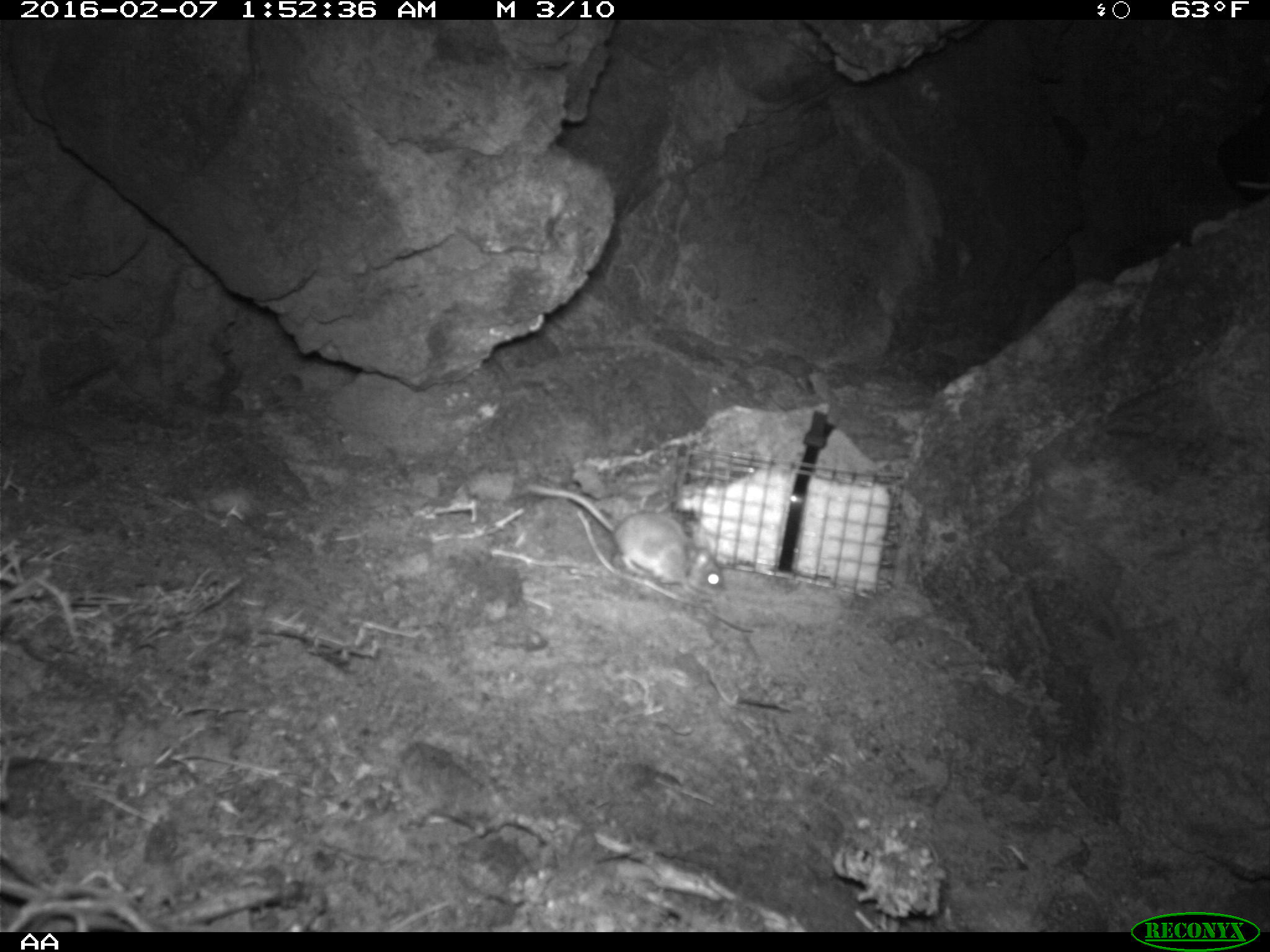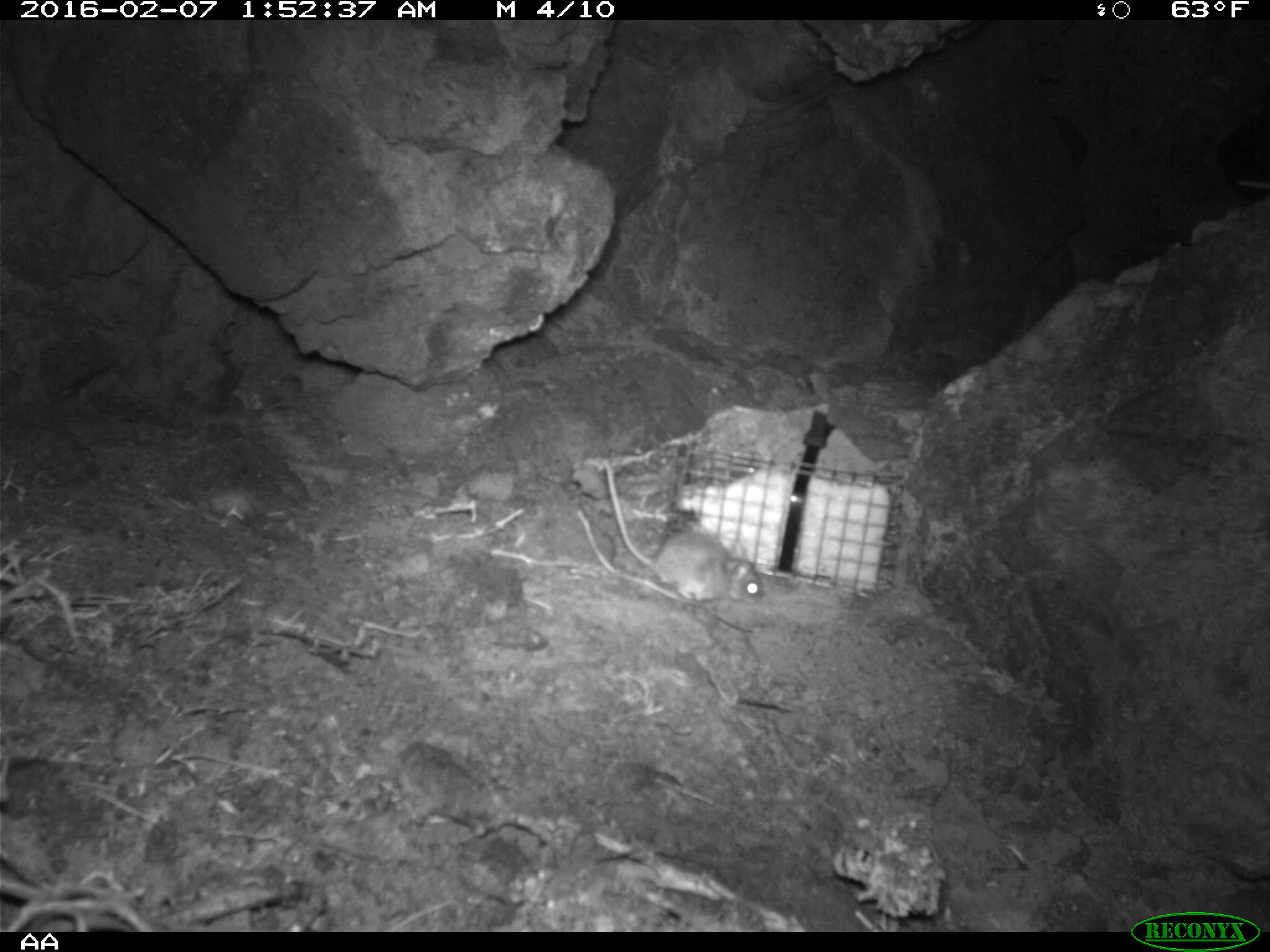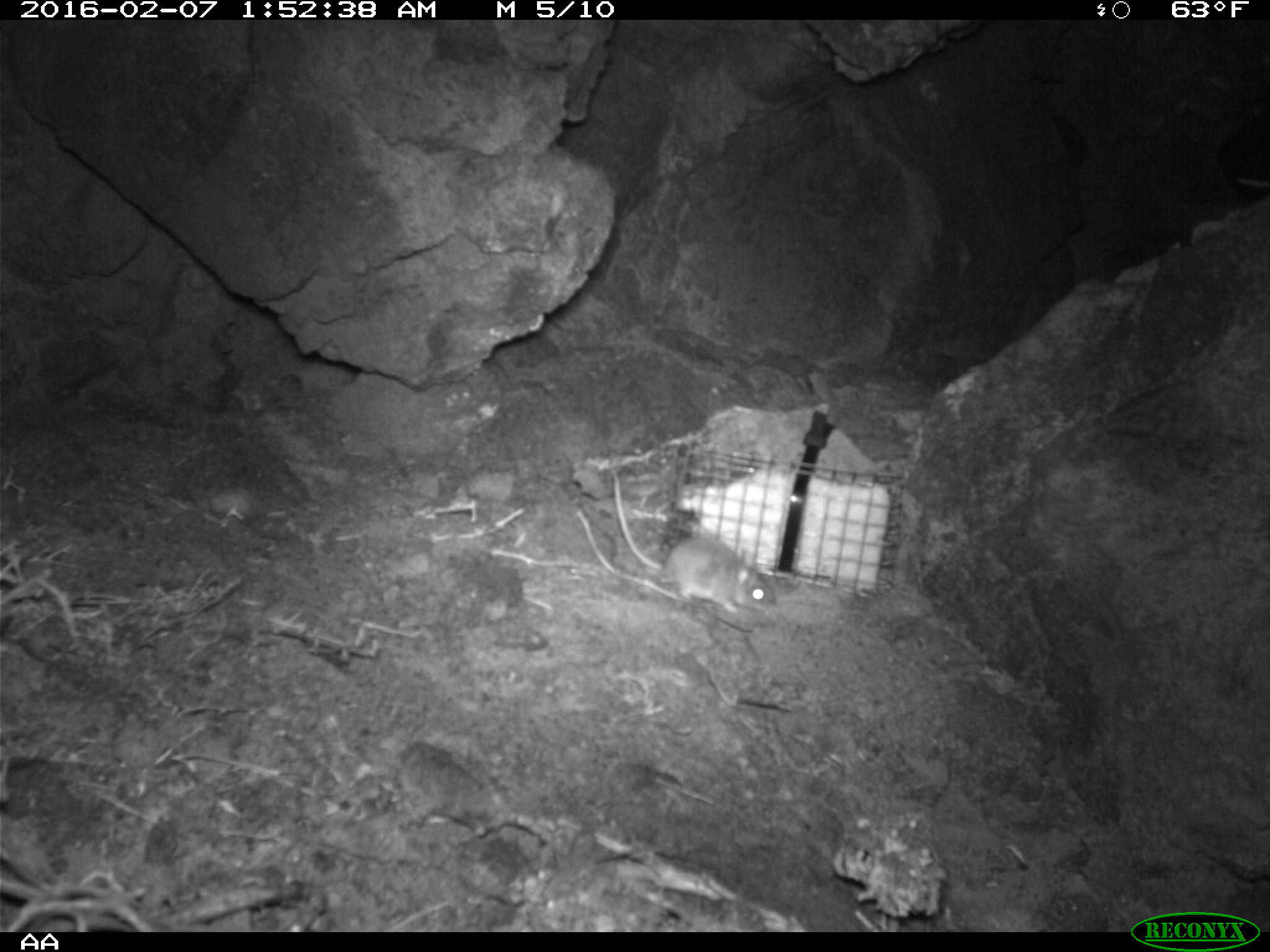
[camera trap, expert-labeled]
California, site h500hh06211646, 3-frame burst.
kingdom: Animalia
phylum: Chordata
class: Mammalia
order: Rodentia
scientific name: Rodentia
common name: rodent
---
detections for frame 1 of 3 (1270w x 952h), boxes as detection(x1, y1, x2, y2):
rodent: detection(523, 483, 726, 597)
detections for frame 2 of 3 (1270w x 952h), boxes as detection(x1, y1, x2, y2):
rodent: detection(600, 458, 766, 605); detection(1228, 178, 1268, 192)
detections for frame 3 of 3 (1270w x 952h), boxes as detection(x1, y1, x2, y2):
rodent: detection(610, 470, 783, 616)